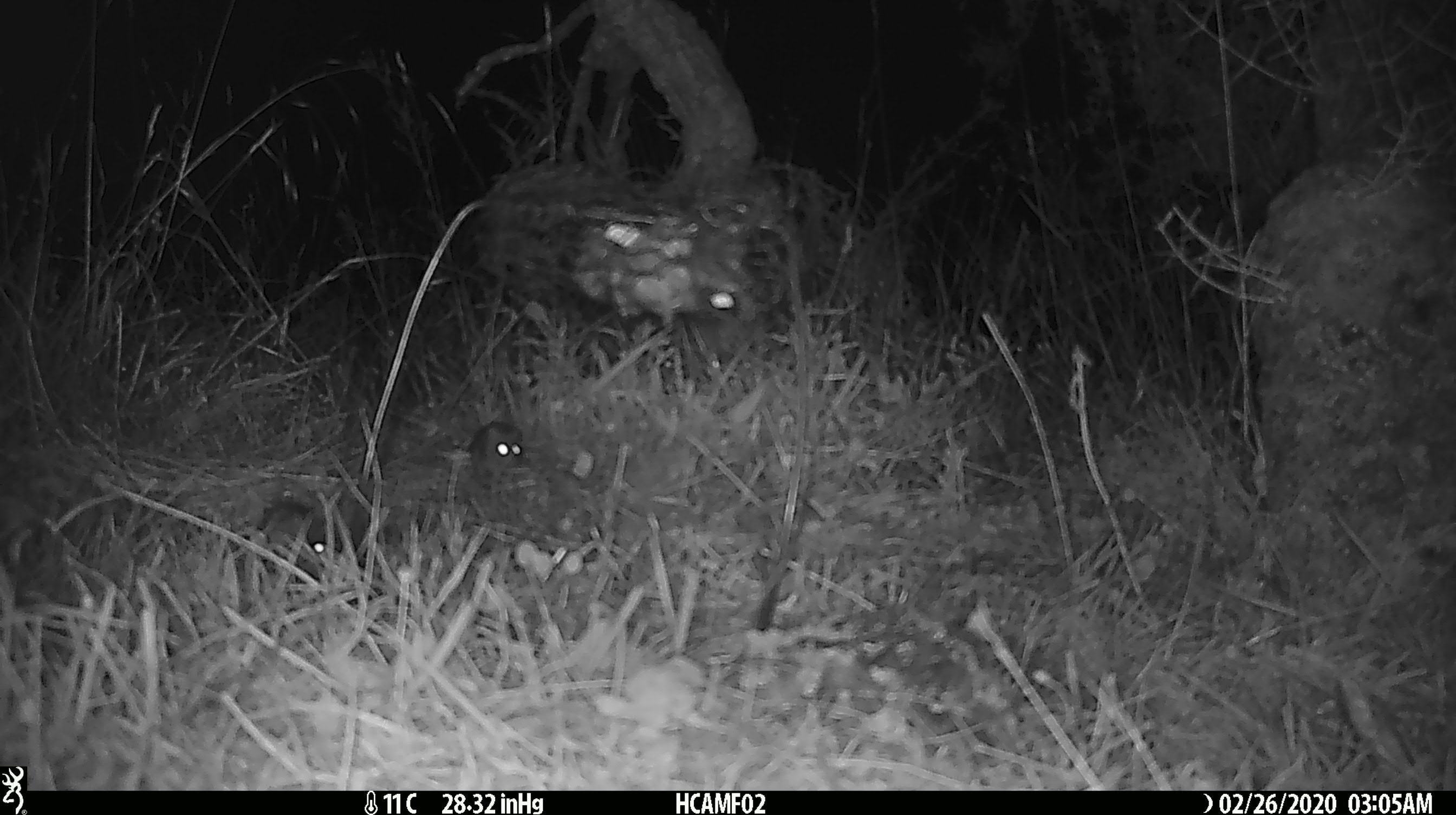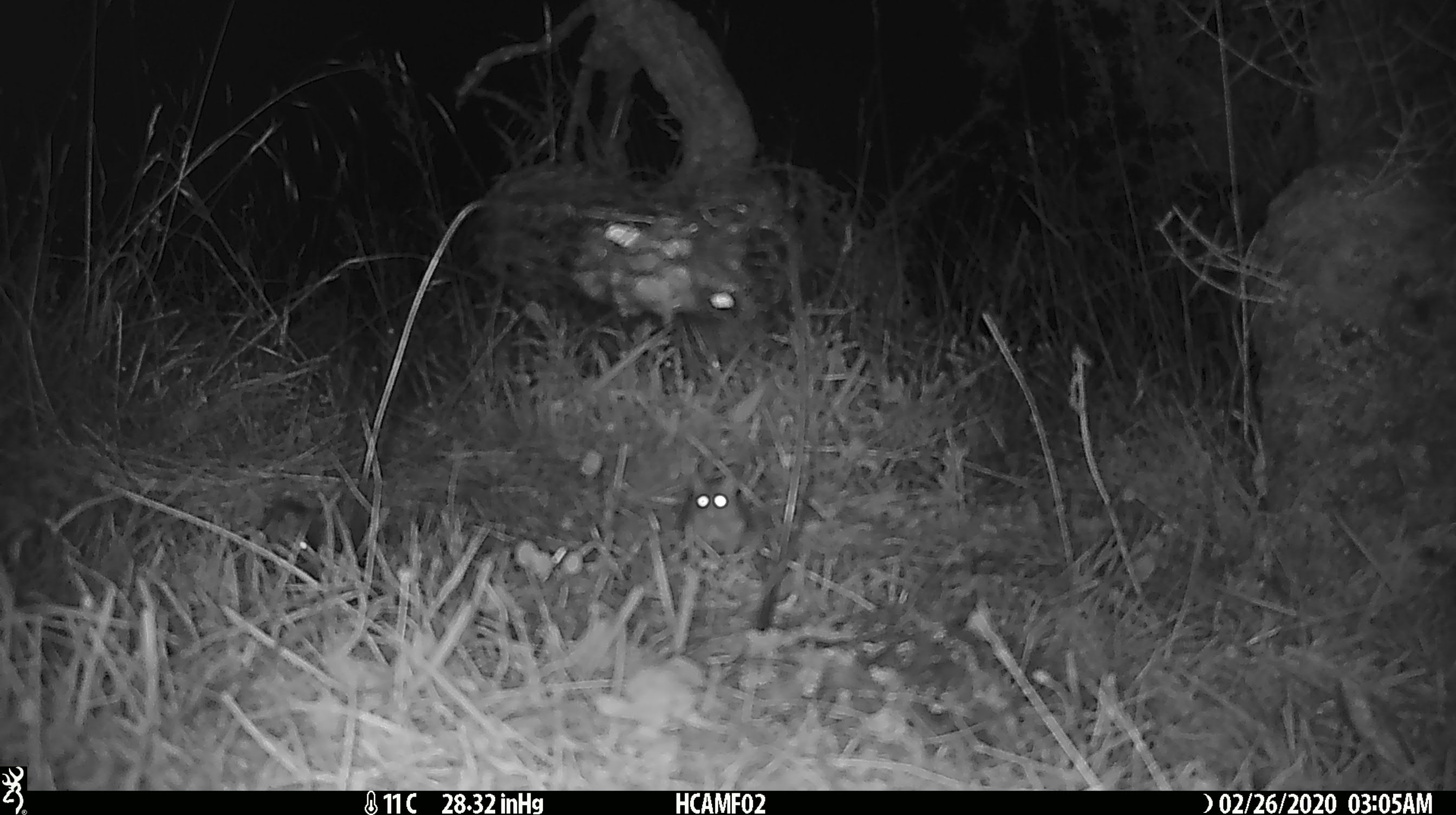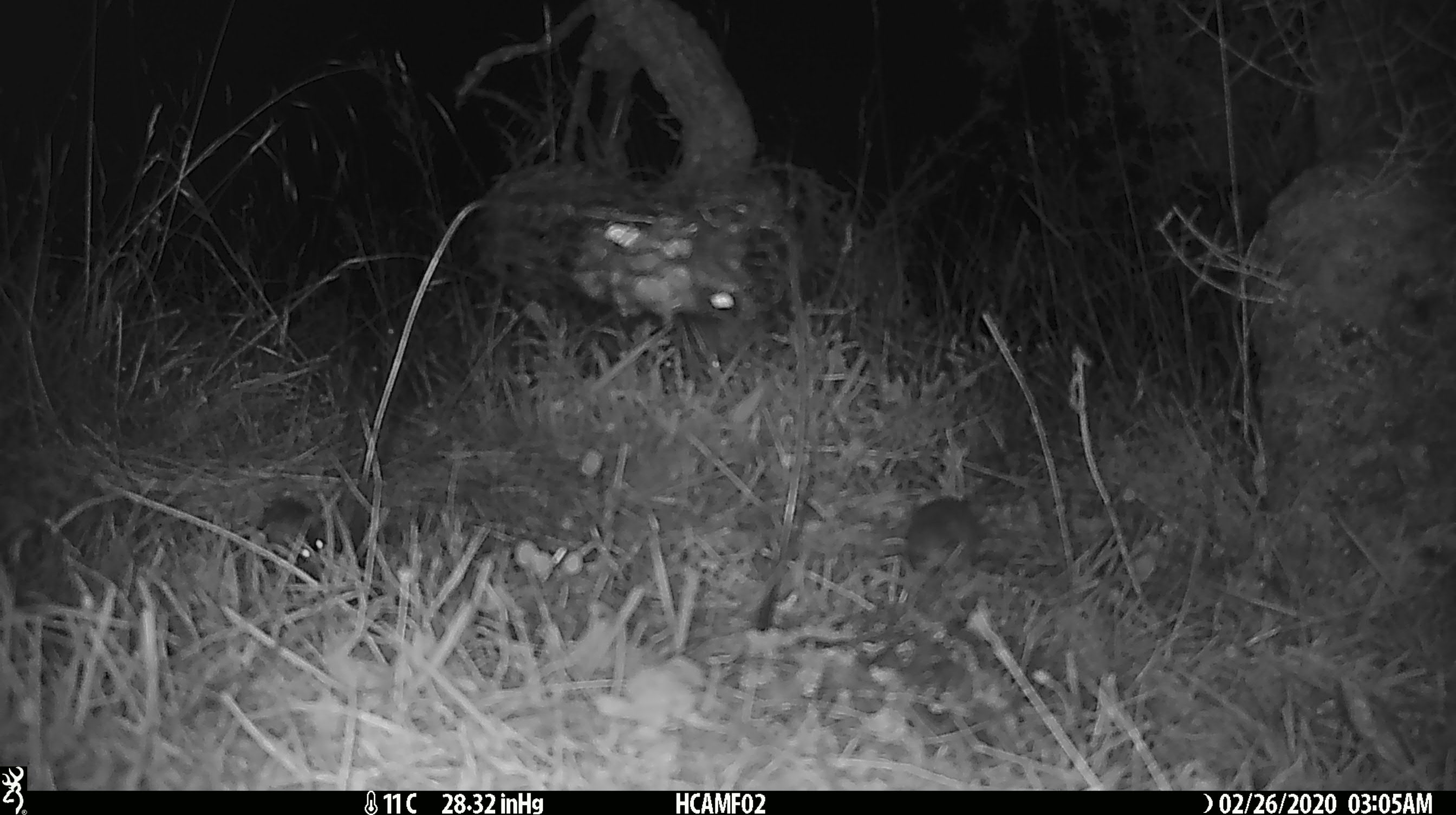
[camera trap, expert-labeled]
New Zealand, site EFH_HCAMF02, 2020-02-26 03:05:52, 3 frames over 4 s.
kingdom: Animalia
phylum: Chordata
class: Mammalia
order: Rodentia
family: Muridae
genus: Mus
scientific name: Mus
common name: mouse